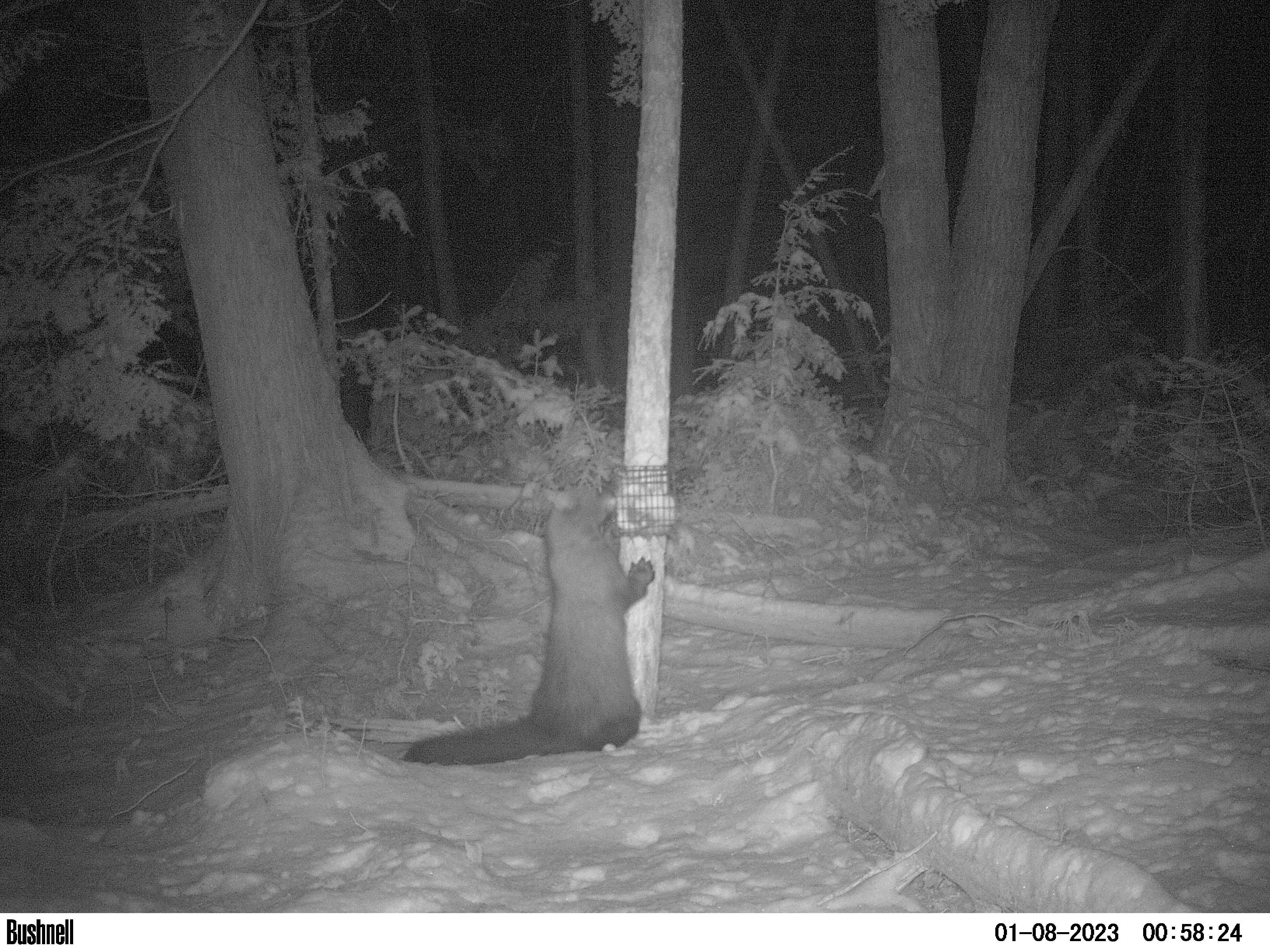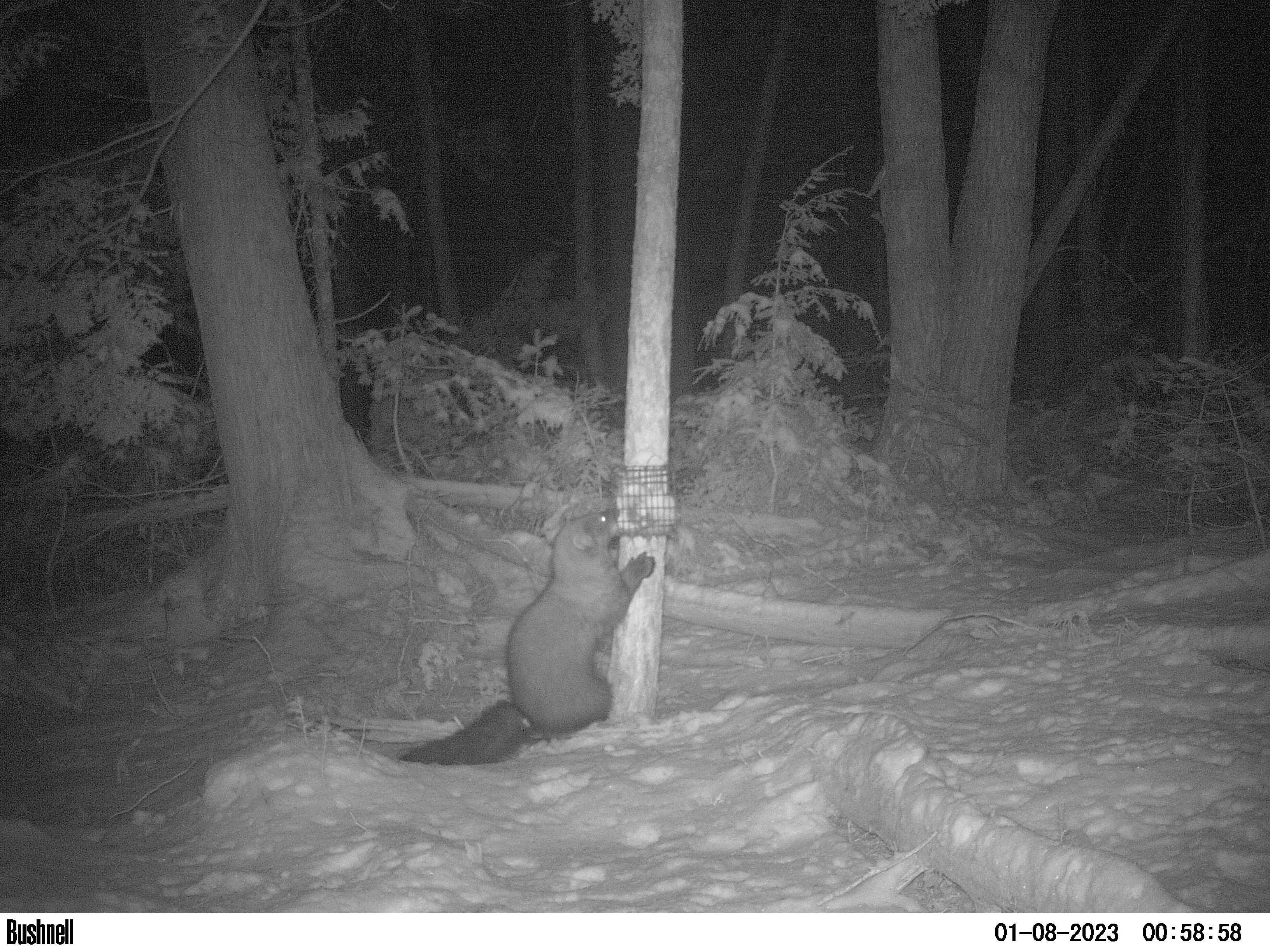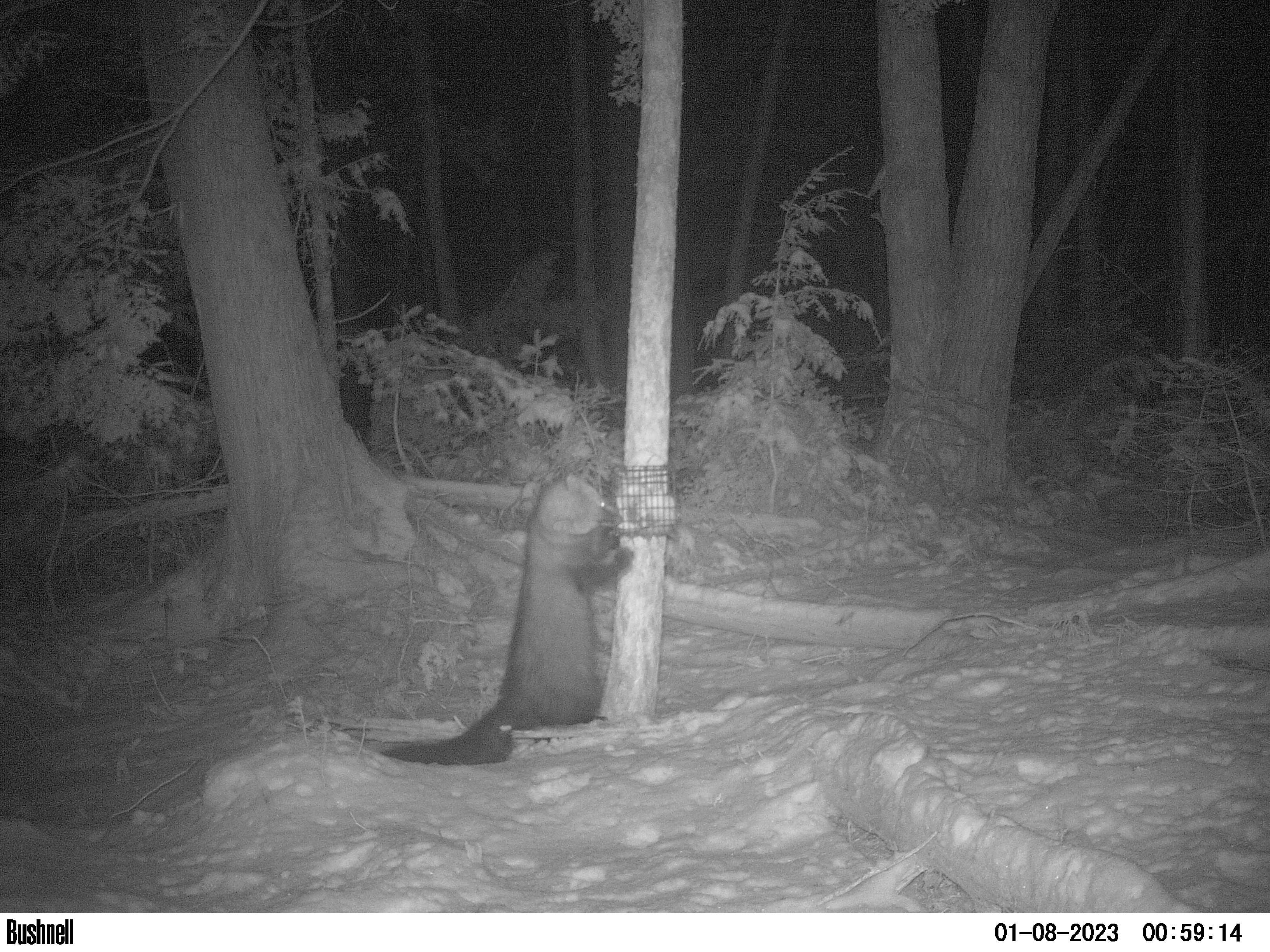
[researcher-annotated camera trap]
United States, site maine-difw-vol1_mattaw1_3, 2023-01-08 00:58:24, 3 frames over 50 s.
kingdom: Animalia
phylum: Chordata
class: Mammalia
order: Carnivora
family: Mustelidae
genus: Pekania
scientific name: Pekania pennanti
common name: fisher